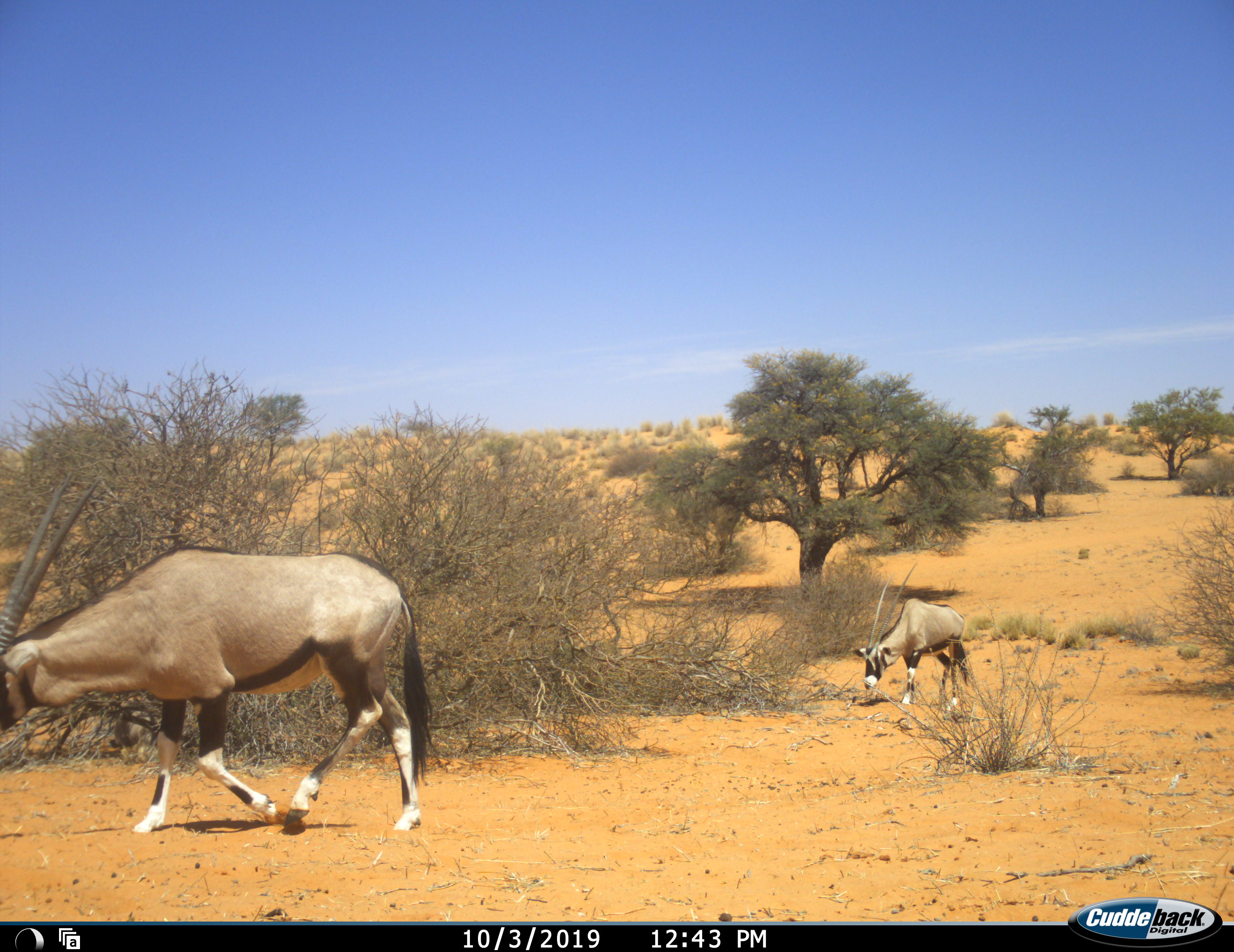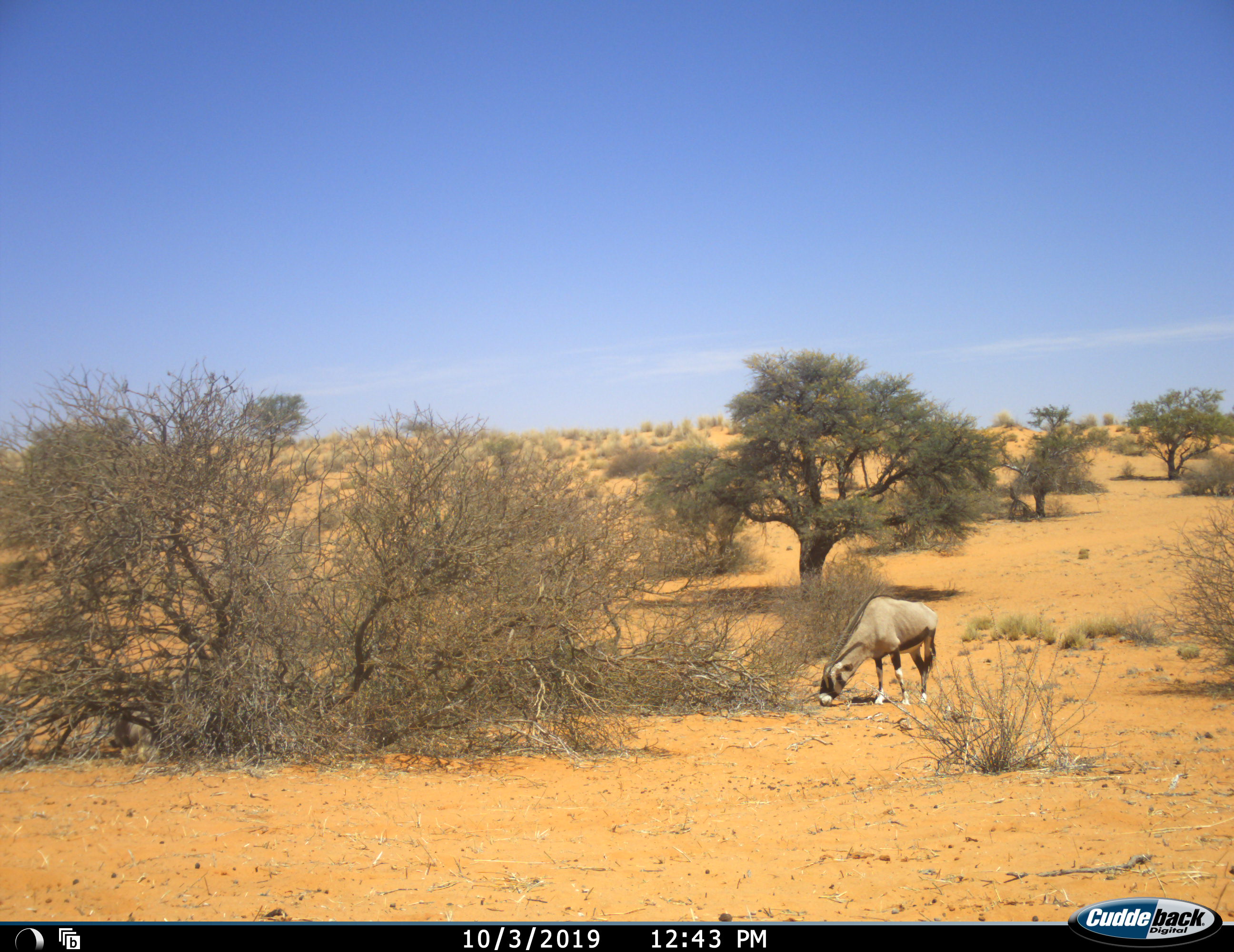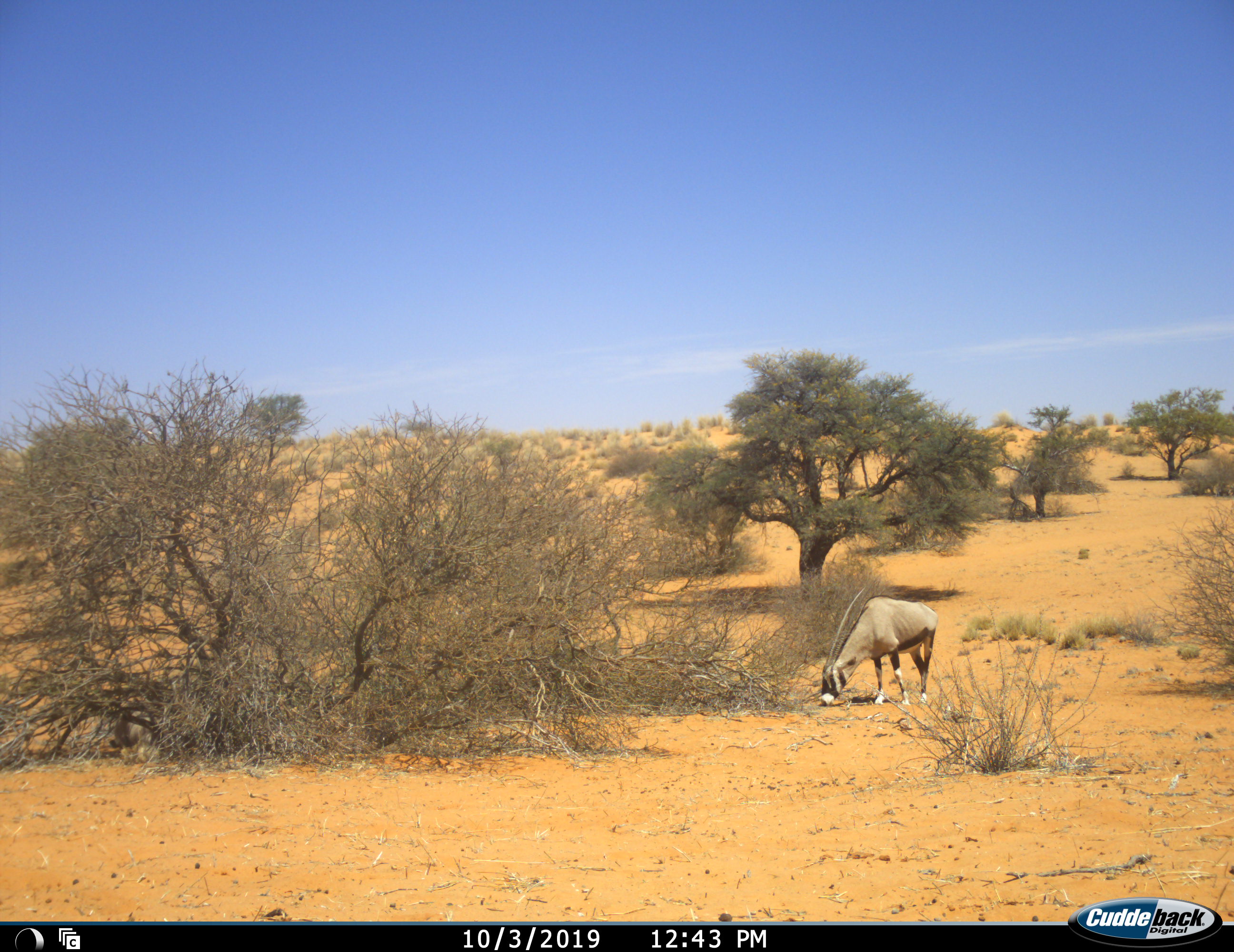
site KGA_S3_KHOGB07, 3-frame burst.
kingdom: Animalia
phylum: Chordata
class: Mammalia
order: Artiodactyla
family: Bovidae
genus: Oryx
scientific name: Oryx gazella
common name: gemsbok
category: oryx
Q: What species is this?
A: Oryx (gemsbok) (Oryx gazella).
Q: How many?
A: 2.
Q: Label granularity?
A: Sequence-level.